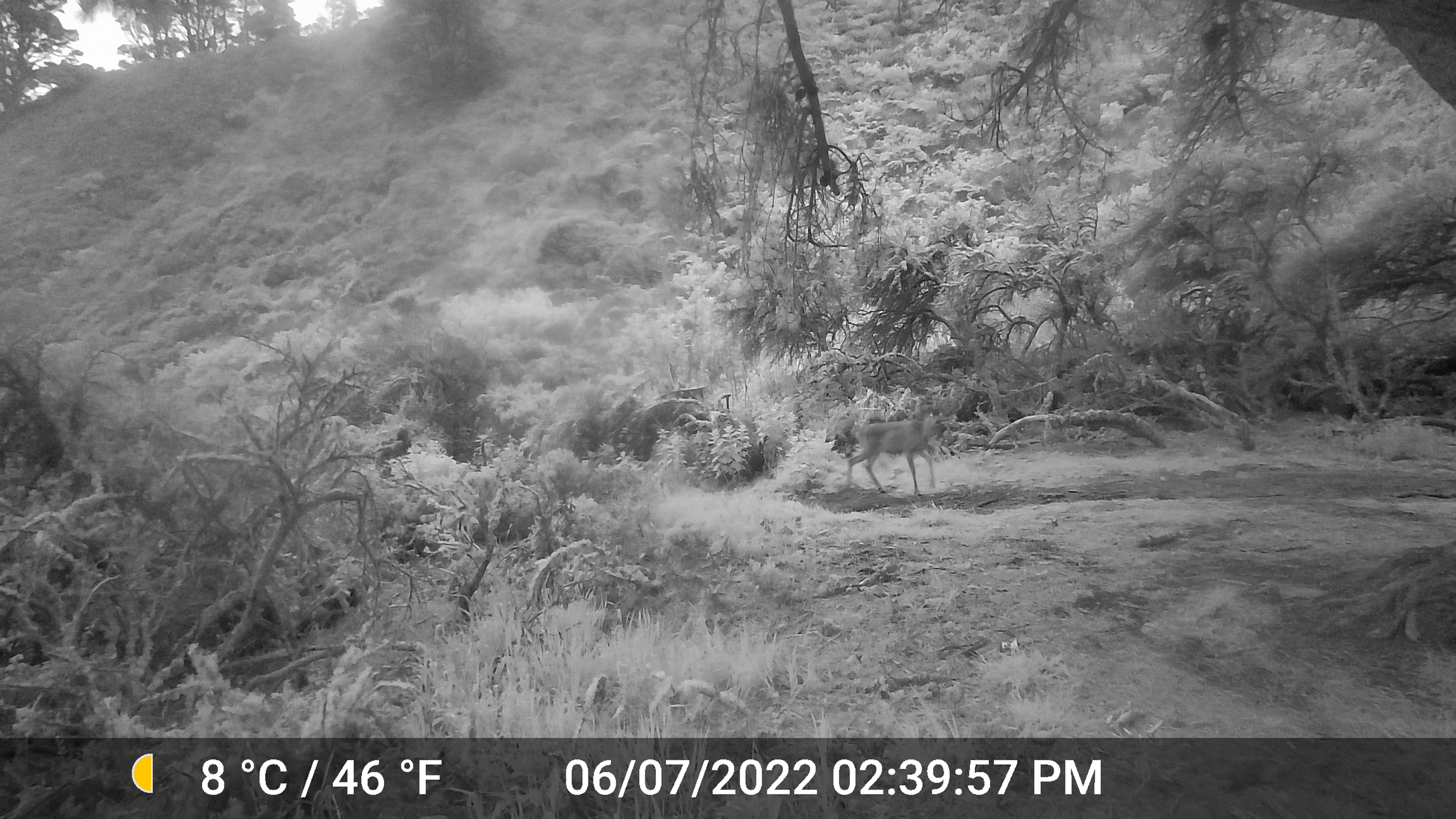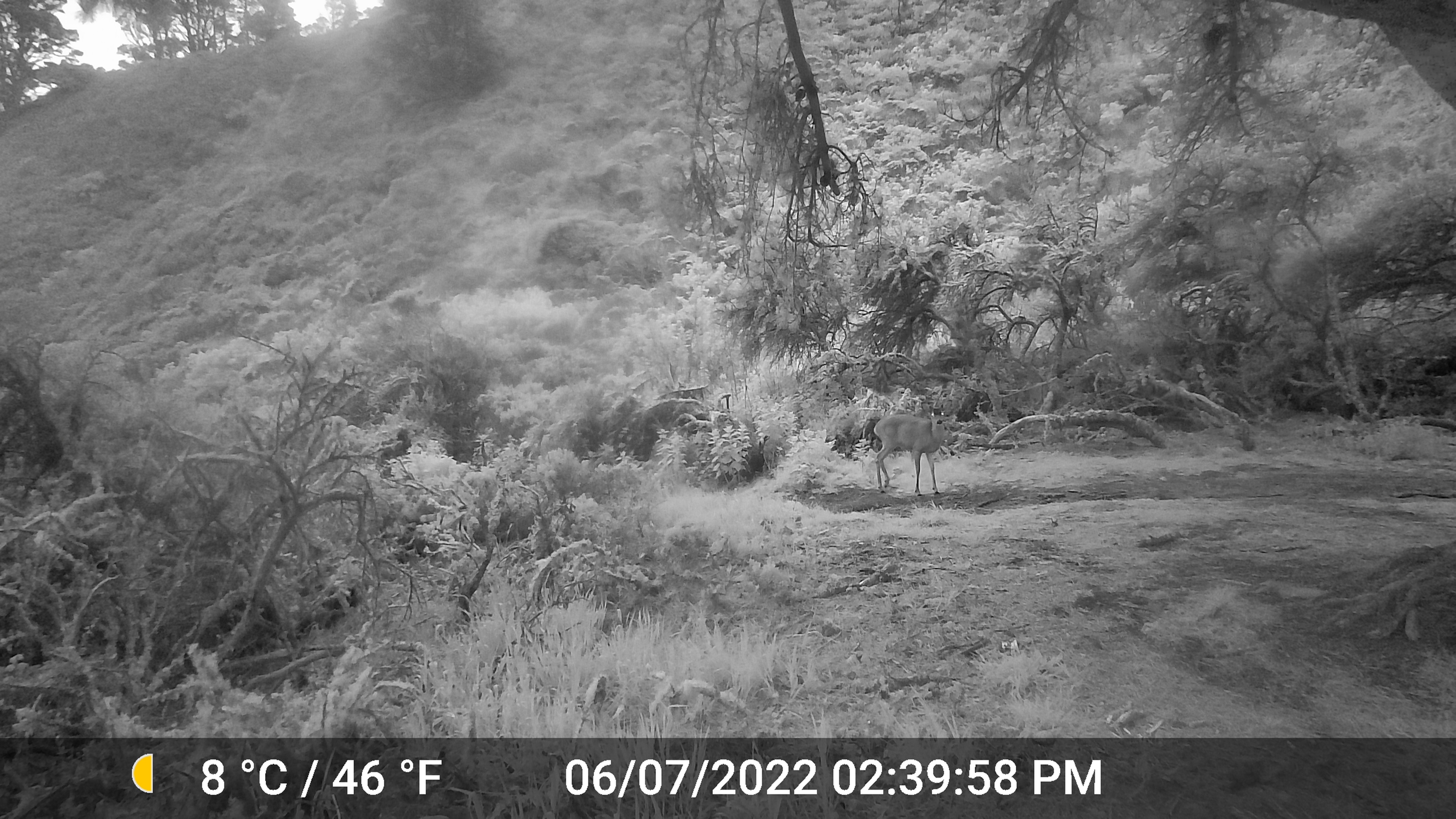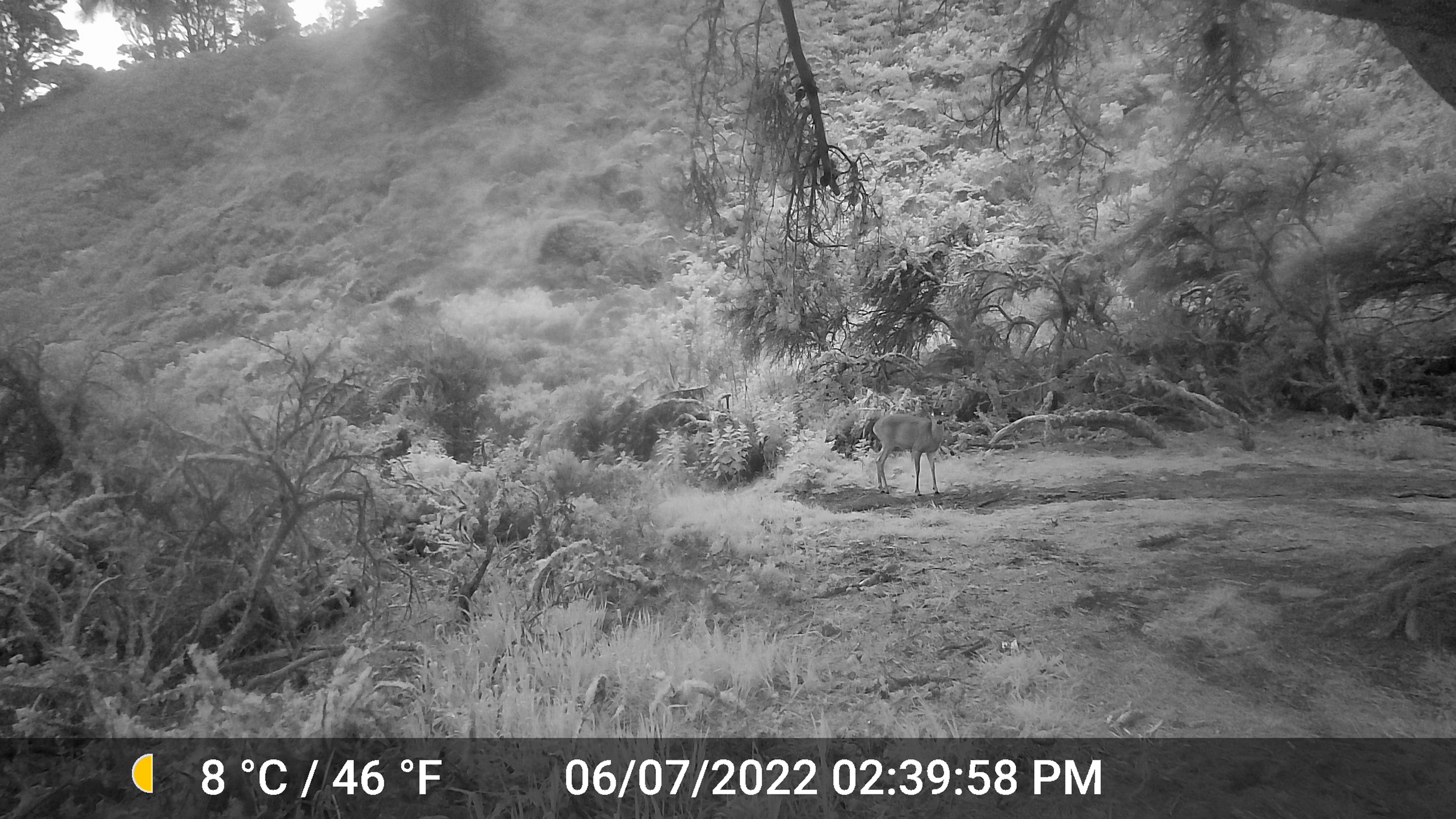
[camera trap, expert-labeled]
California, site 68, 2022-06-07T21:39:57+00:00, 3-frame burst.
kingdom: Animalia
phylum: Chordata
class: Mammalia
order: Artiodactyla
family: Cervidae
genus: Odocoileus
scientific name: Odocoileus hemionus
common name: mule deer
Mule deer (Odocoileus hemionus).